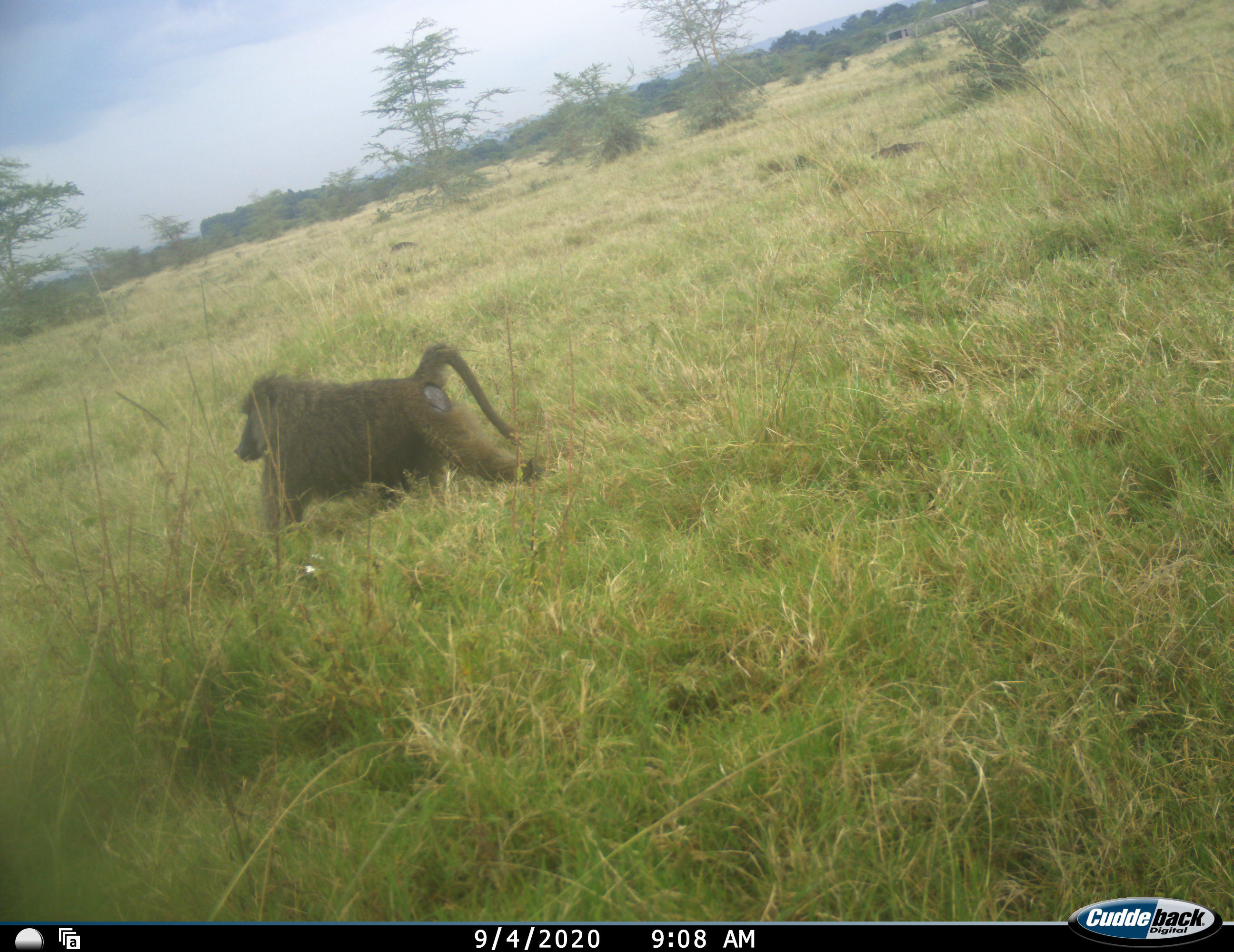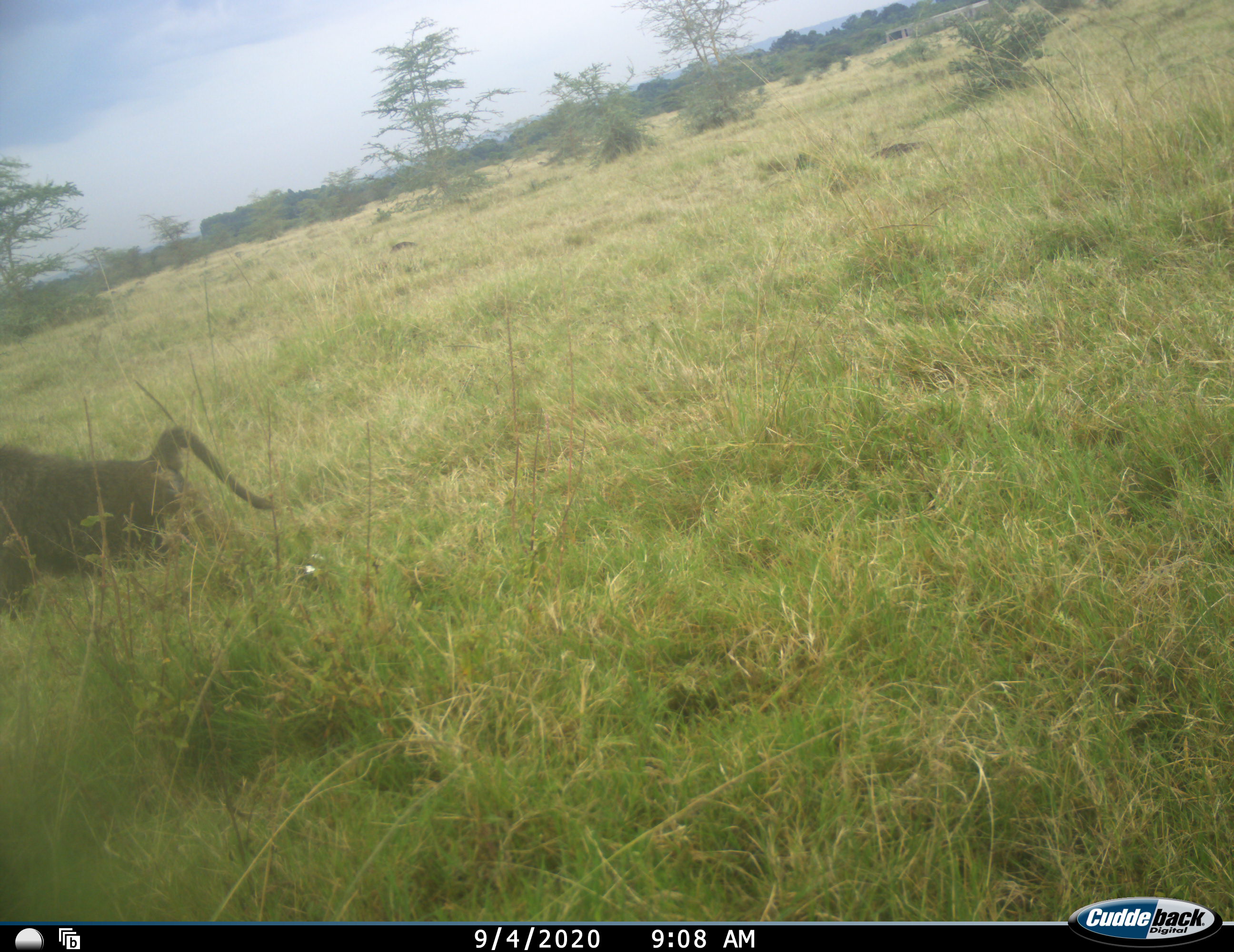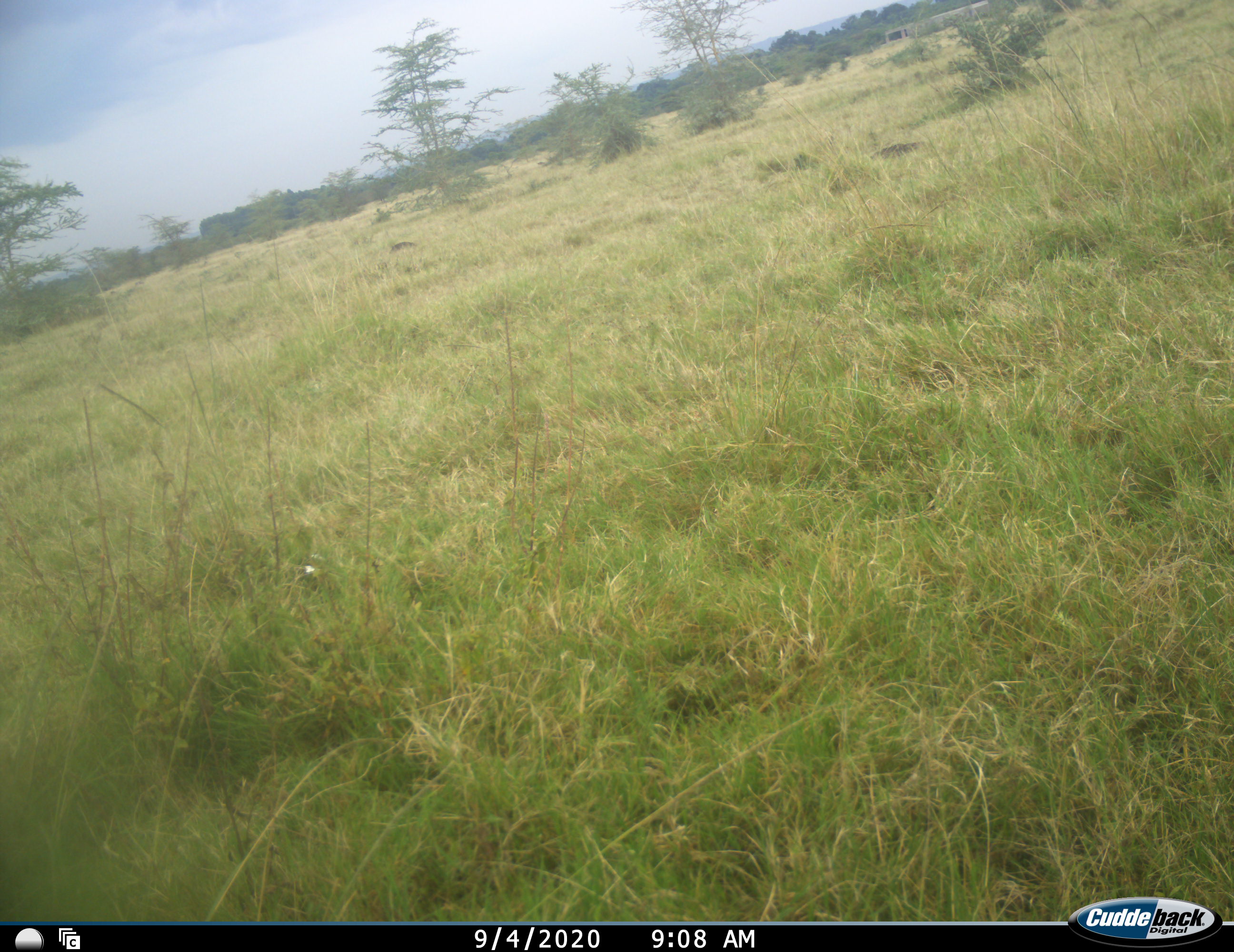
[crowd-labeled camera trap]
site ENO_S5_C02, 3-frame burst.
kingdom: Animalia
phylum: Chordata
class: Mammalia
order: Primates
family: Cercopithecidae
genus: Papio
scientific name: Papio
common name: baboon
Baboon (Papio), count 1. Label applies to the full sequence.